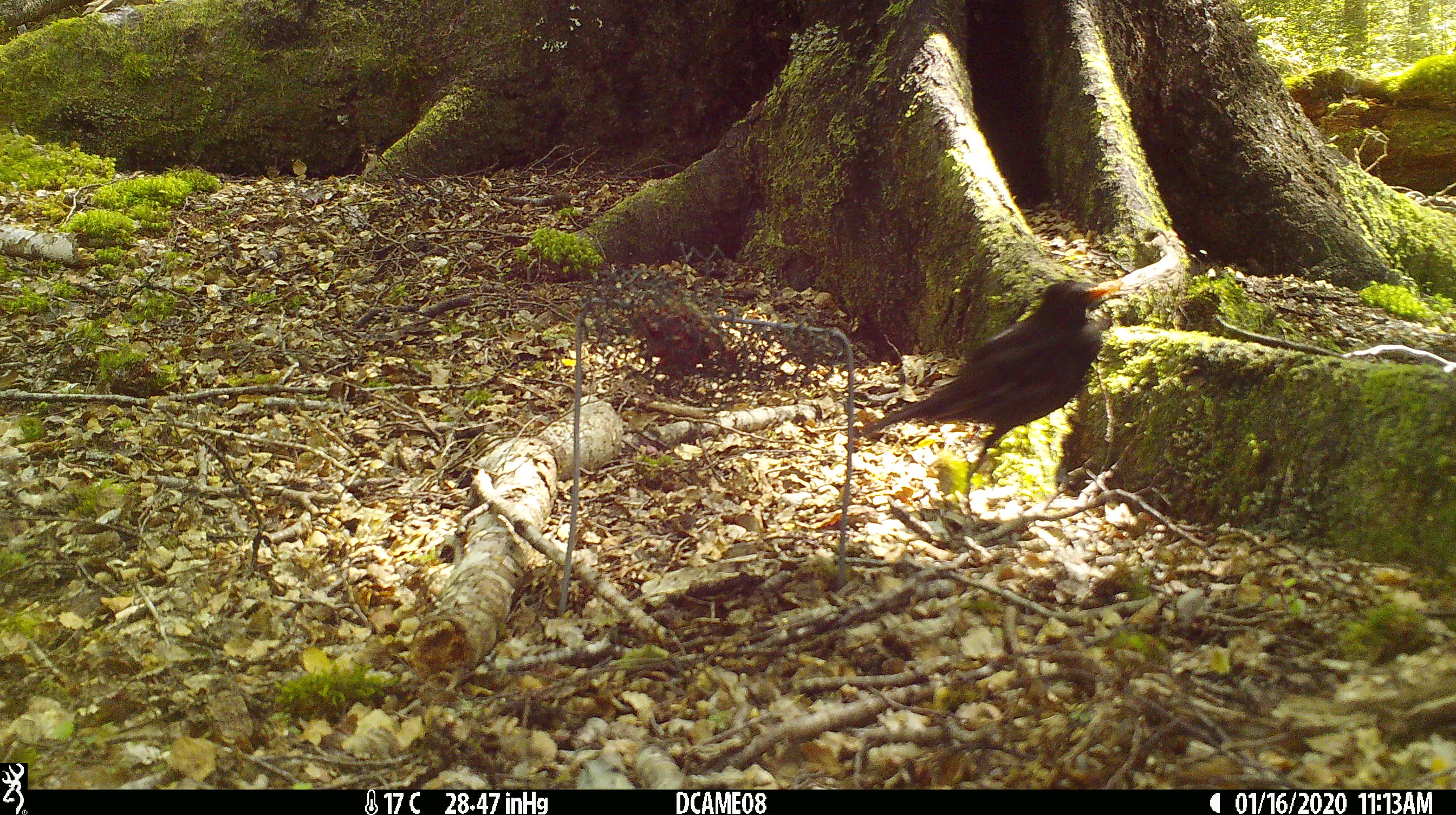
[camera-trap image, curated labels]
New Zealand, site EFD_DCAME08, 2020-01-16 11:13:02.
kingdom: Animalia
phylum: Chordata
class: Aves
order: Passeriformes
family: Turdidae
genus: Turdus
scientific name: Turdus merula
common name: eurasian blackbird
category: blackbird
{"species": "blackbird (eurasian blackbird) (Turdus merula)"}